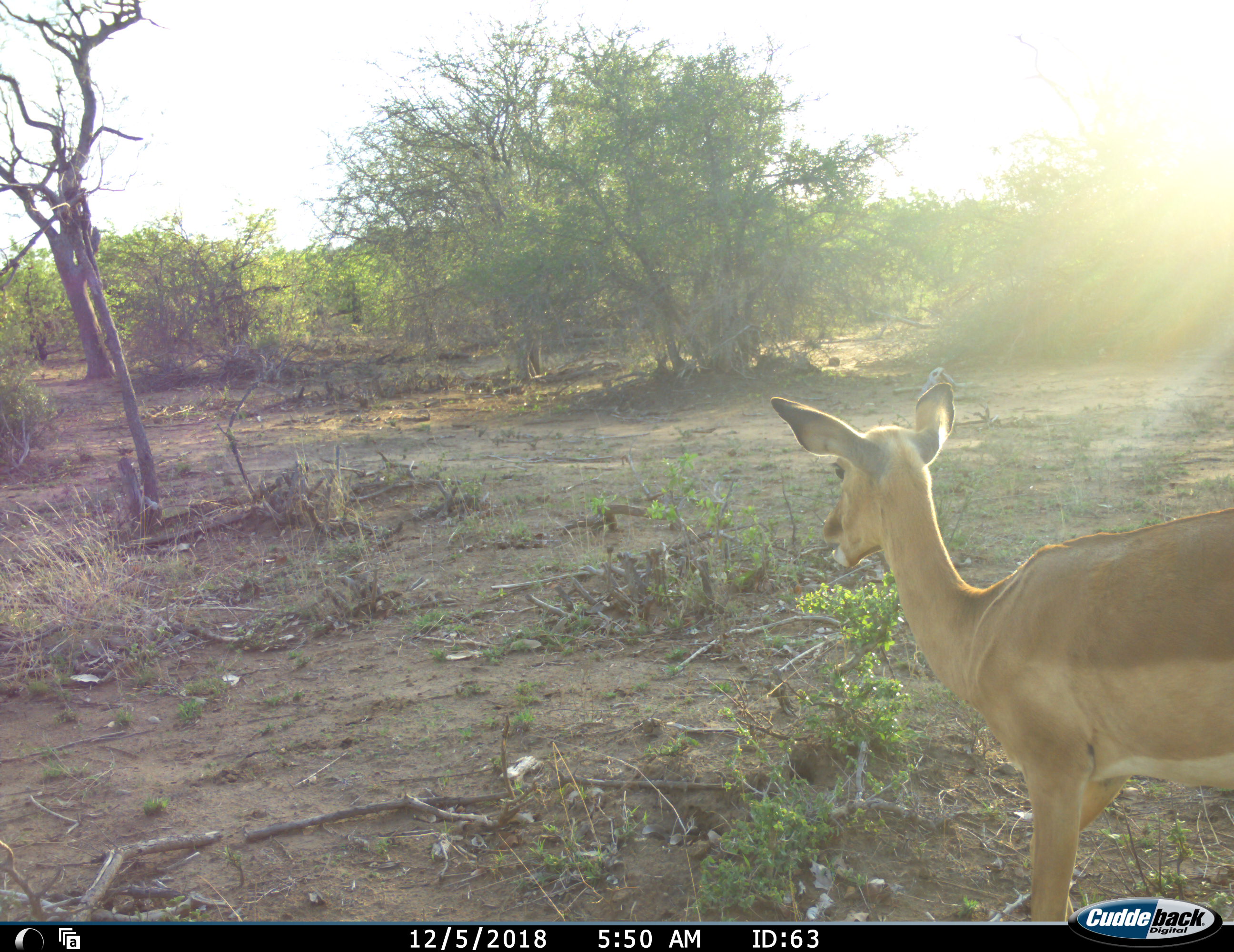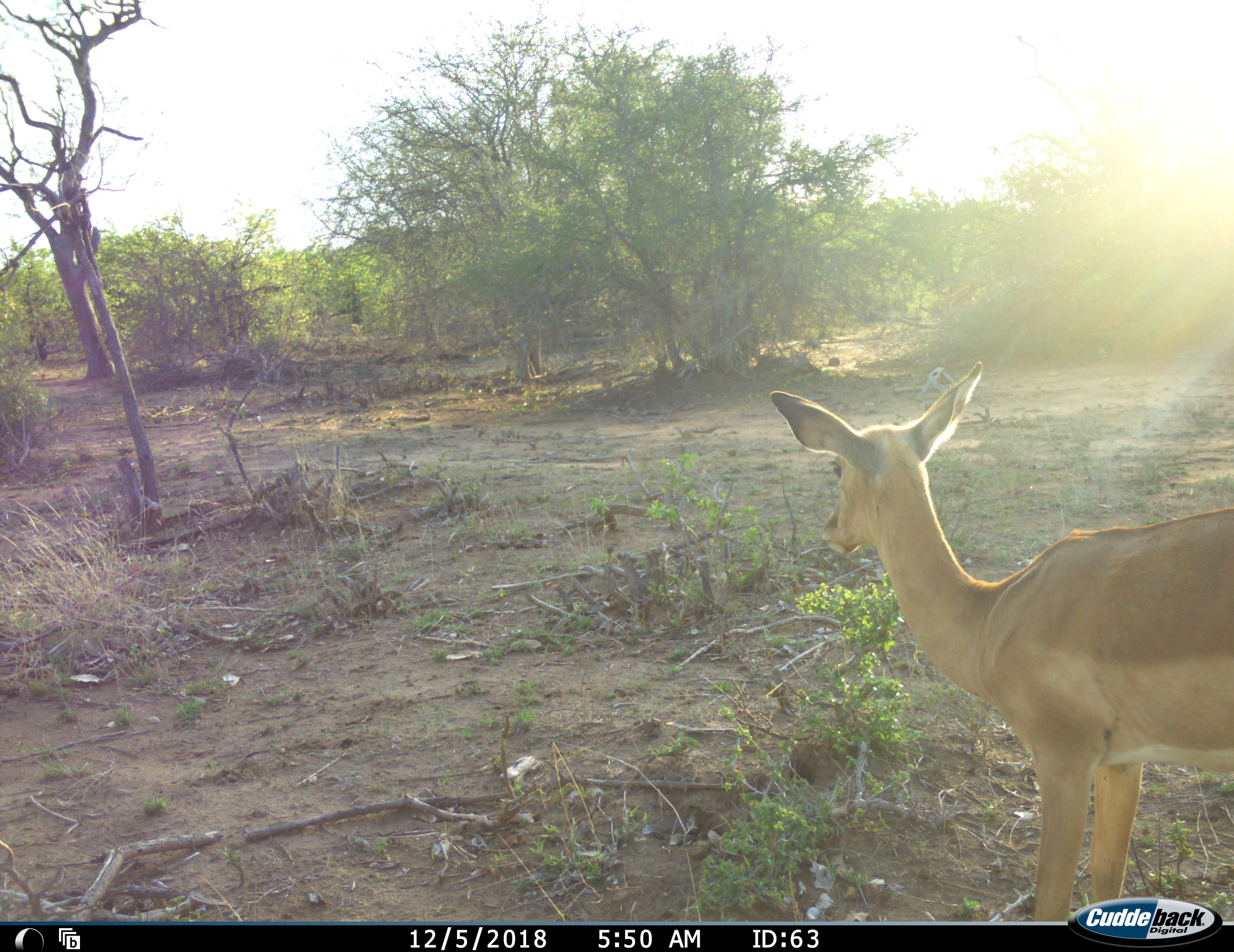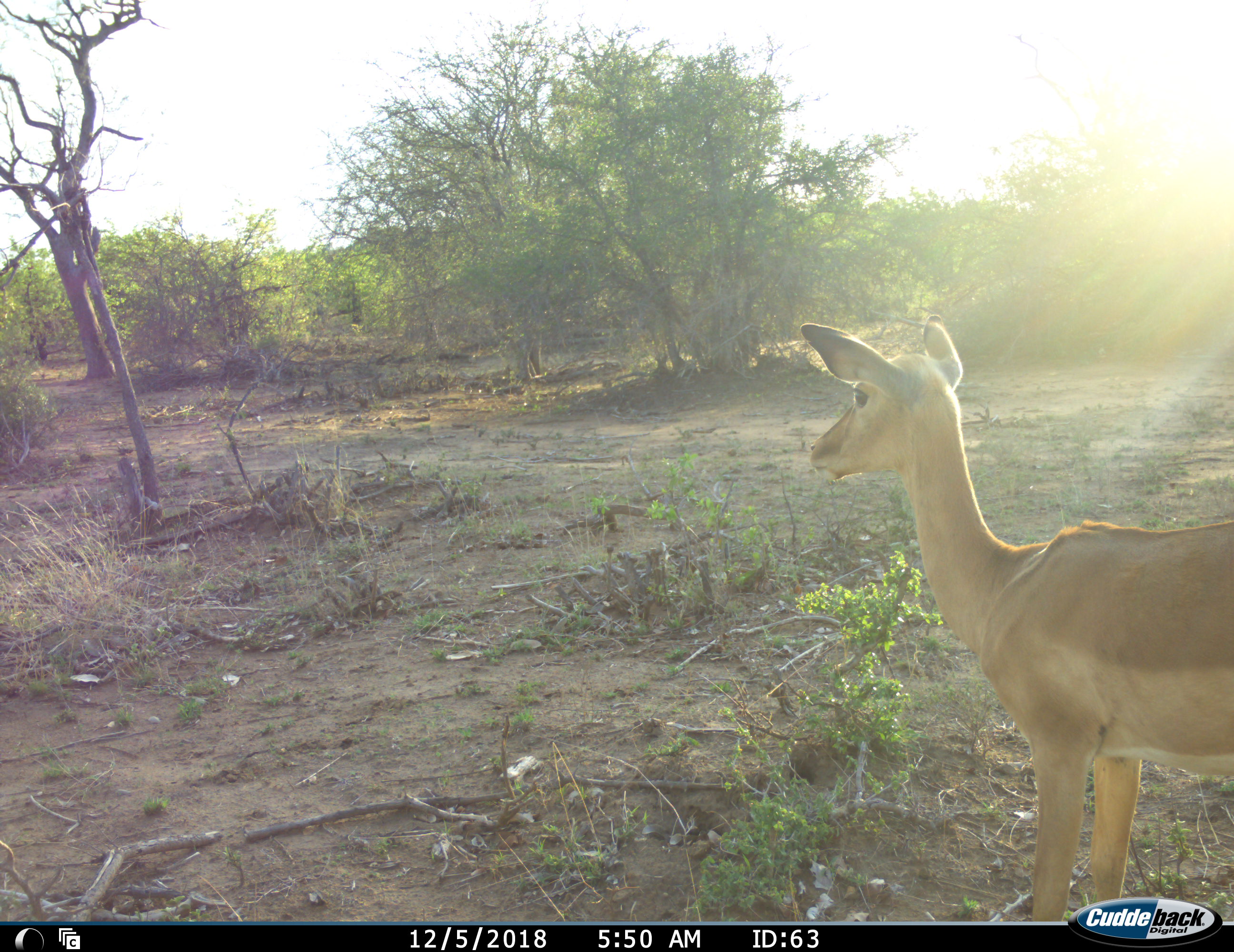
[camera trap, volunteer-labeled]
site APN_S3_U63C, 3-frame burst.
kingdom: Animalia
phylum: Chordata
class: Mammalia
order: Artiodactyla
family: Bovidae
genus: Aepyceros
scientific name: Aepyceros melampus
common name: impala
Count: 1.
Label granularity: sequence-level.